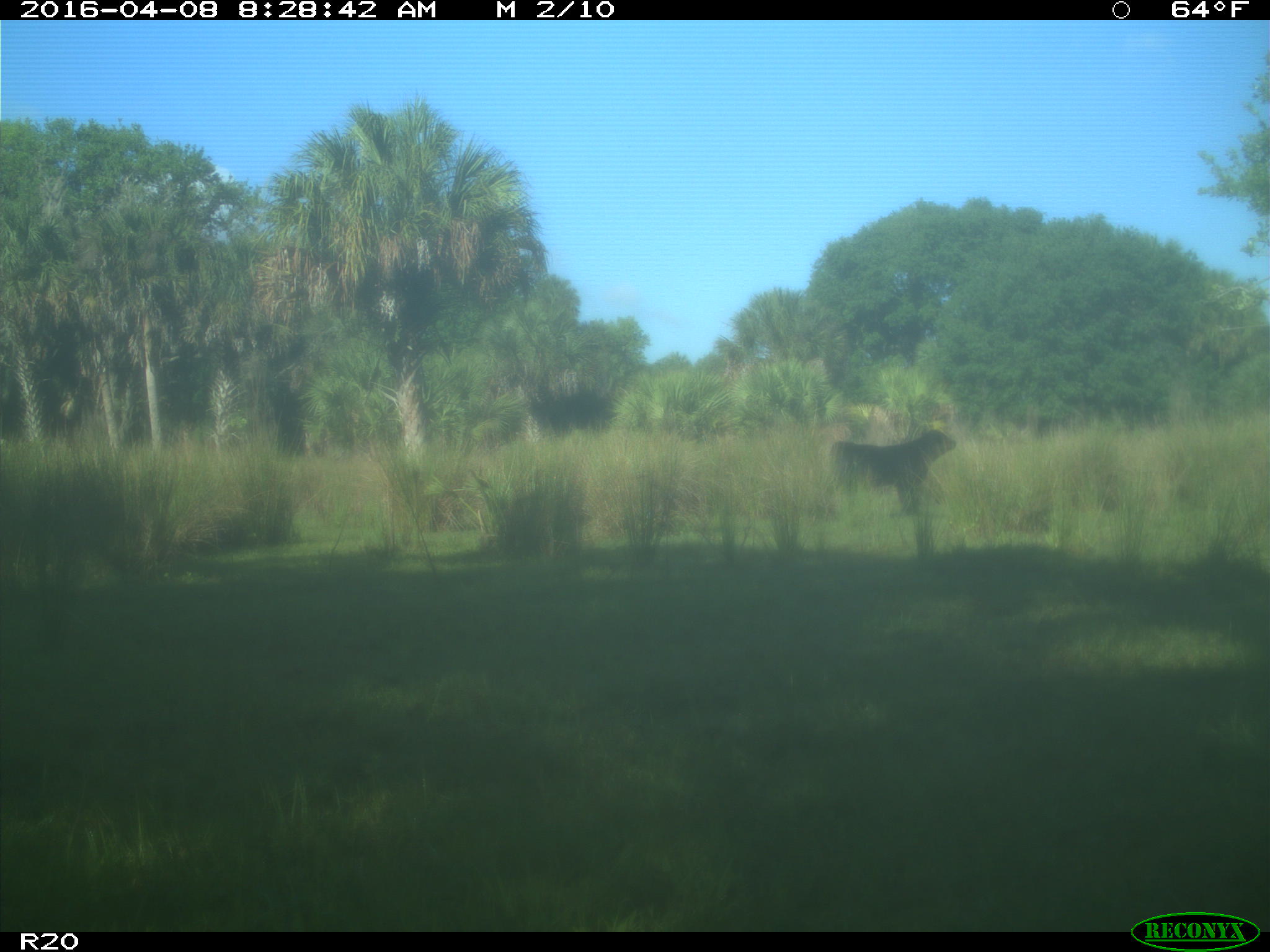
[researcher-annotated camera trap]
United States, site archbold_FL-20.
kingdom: Animalia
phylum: Chordata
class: Mammalia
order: Artiodactyla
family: Bovidae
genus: Bos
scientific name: Bos taurus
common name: domestic cow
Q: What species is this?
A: Bos taurus (domestic cow).